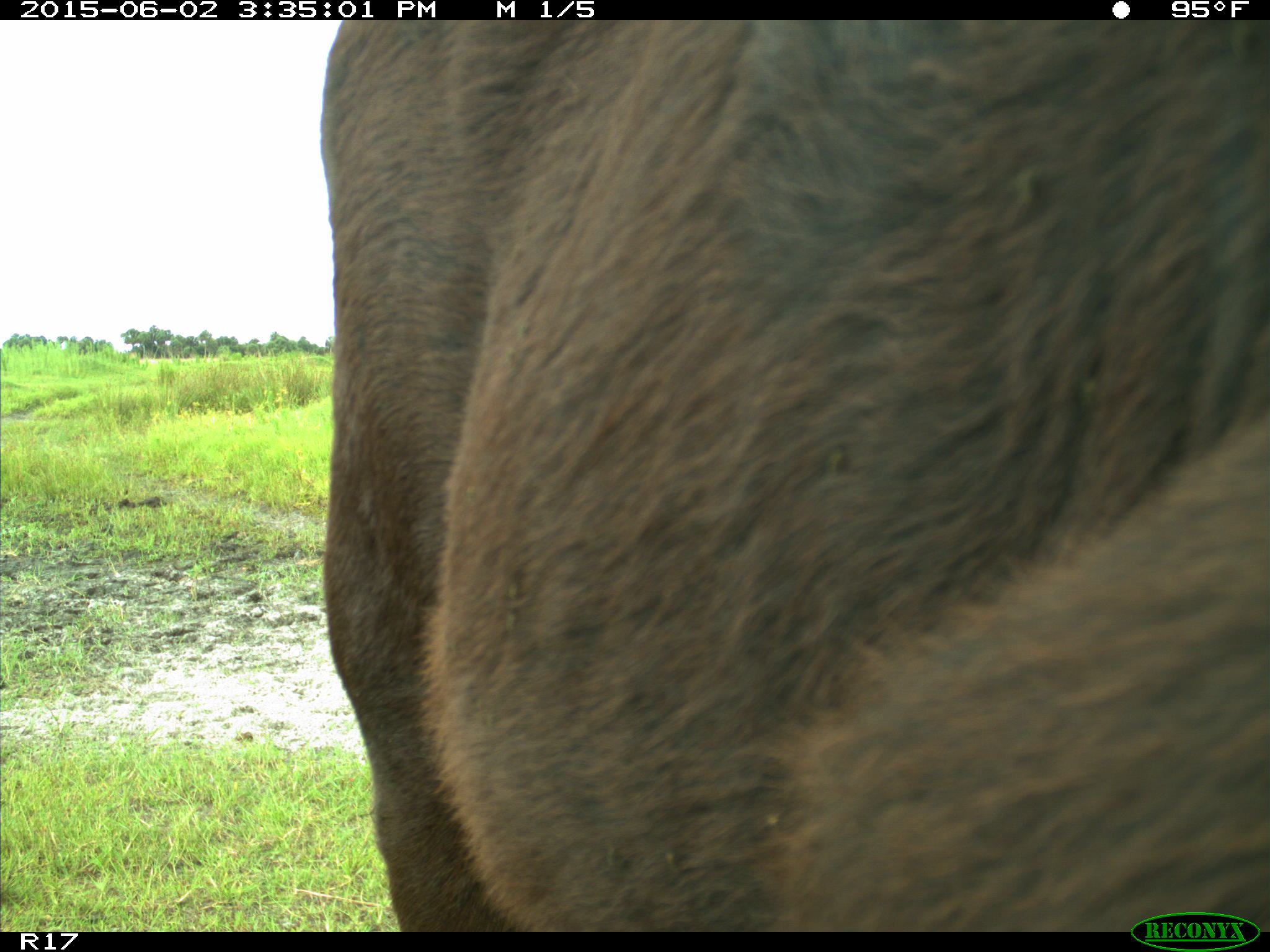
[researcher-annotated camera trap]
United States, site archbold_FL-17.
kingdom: Animalia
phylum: Chordata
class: Mammalia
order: Artiodactyla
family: Bovidae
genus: Bos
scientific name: Bos taurus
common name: domestic cow